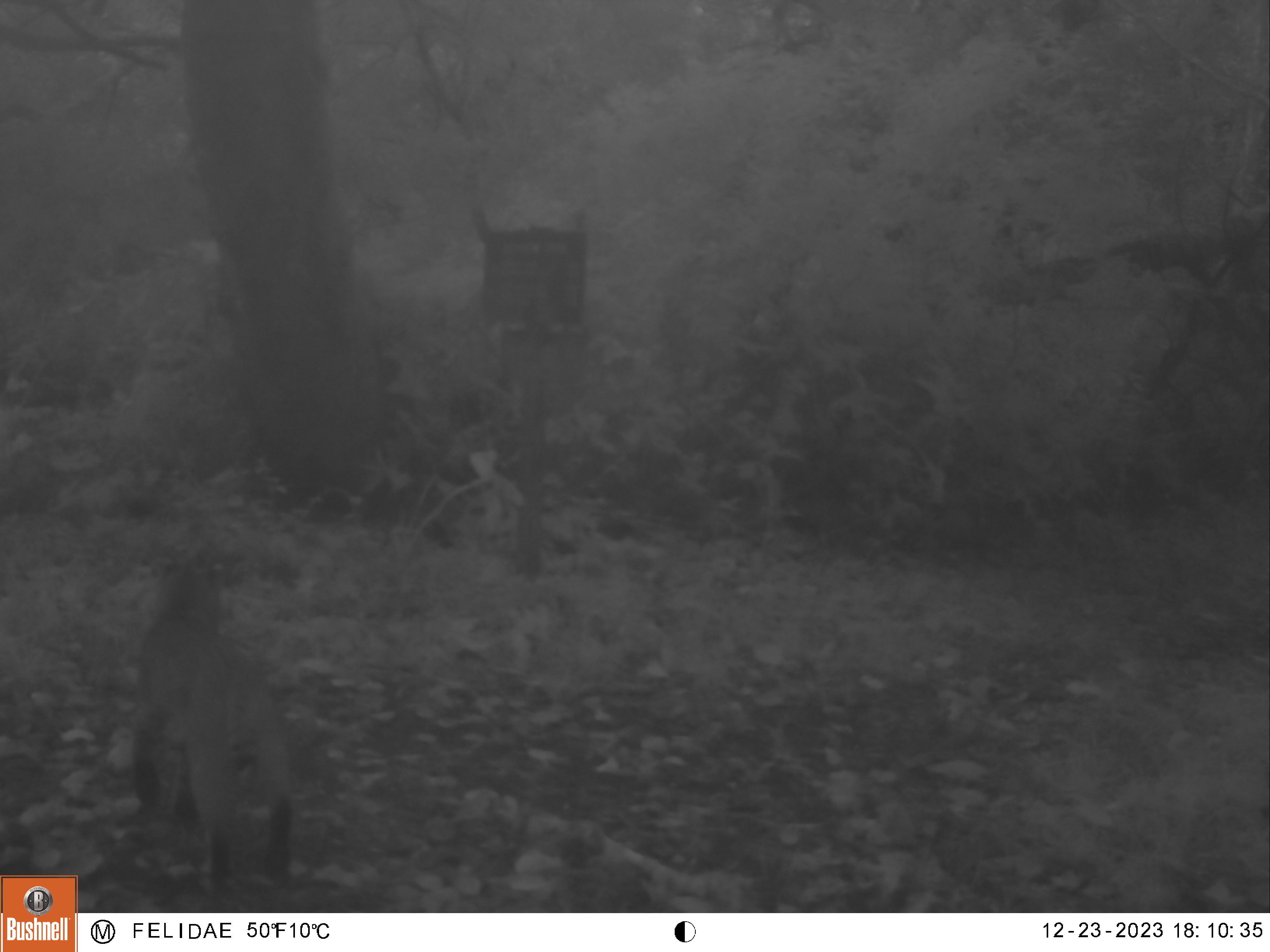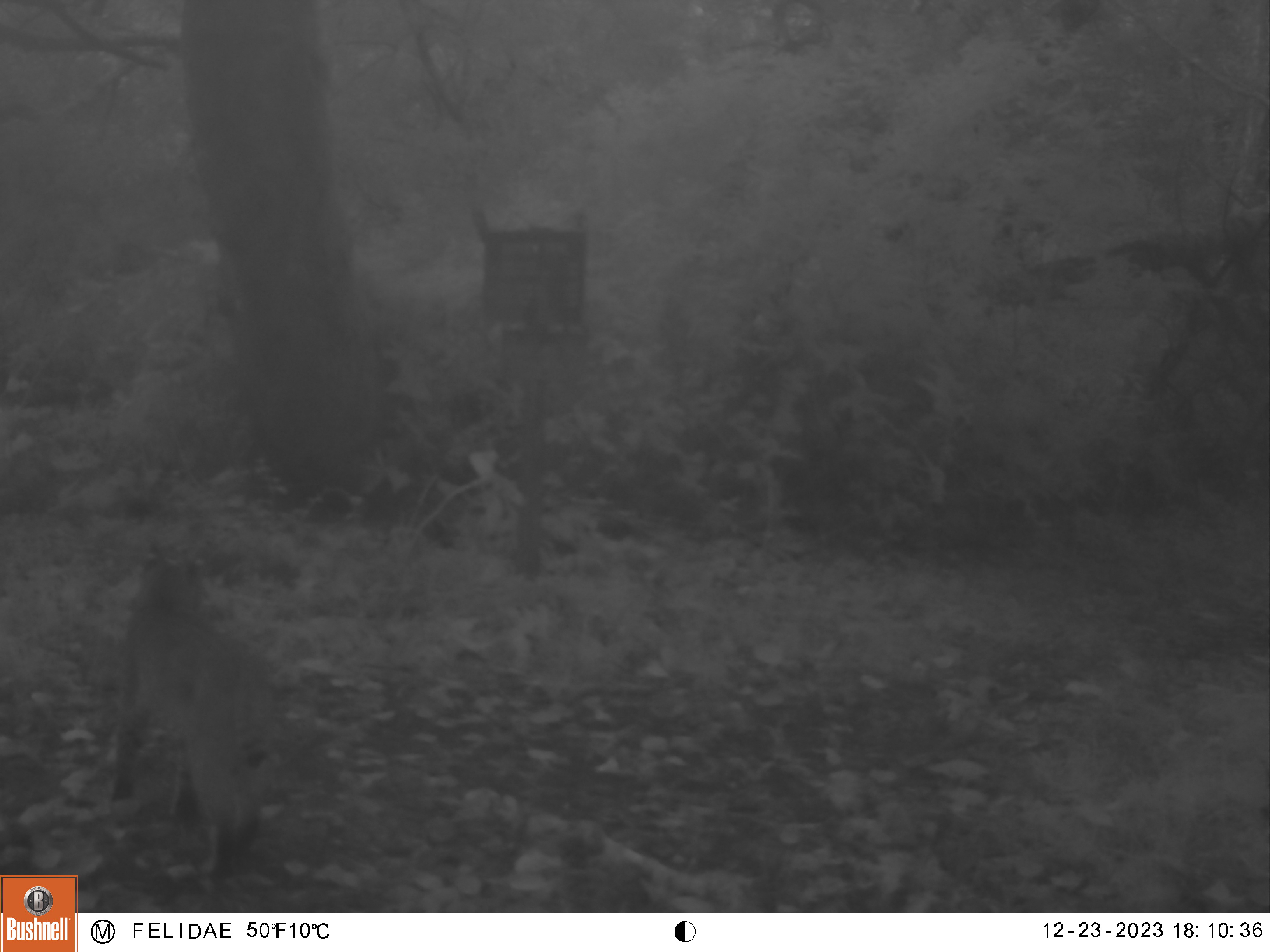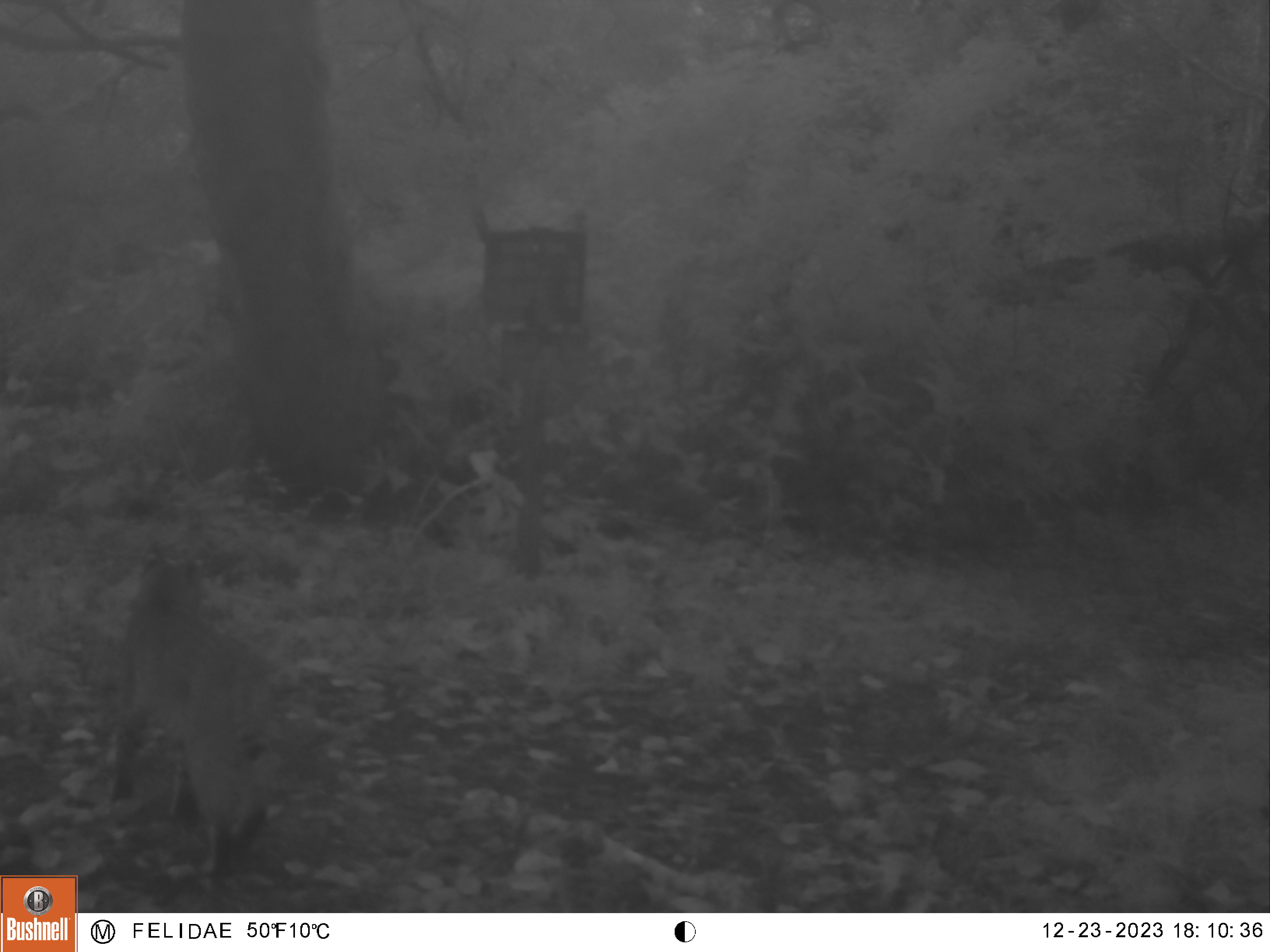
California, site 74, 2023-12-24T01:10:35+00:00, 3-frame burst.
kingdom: Animalia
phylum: Chordata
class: Mammalia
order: Carnivora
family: Felidae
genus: Lynx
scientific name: Lynx rufus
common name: bobcat